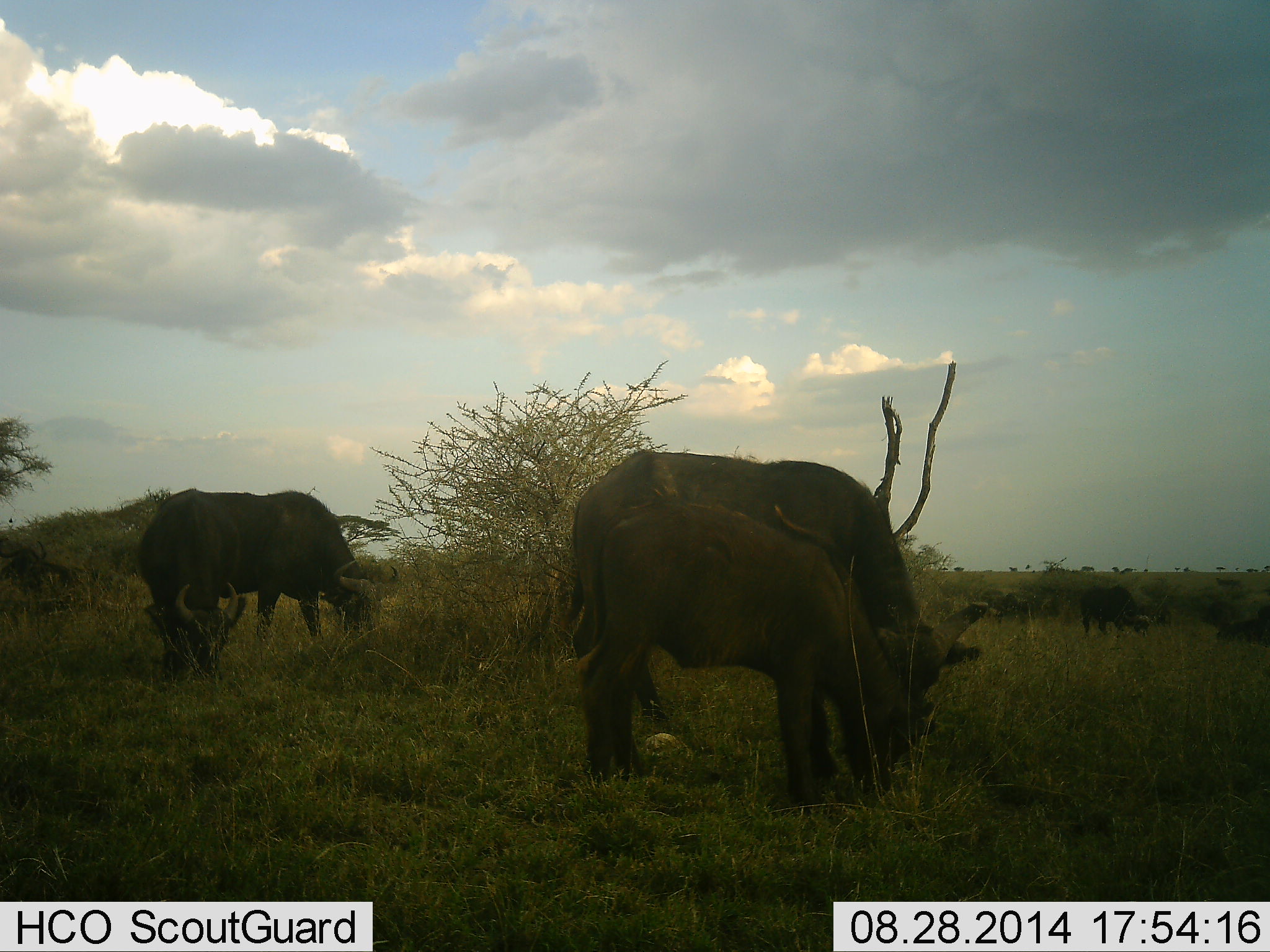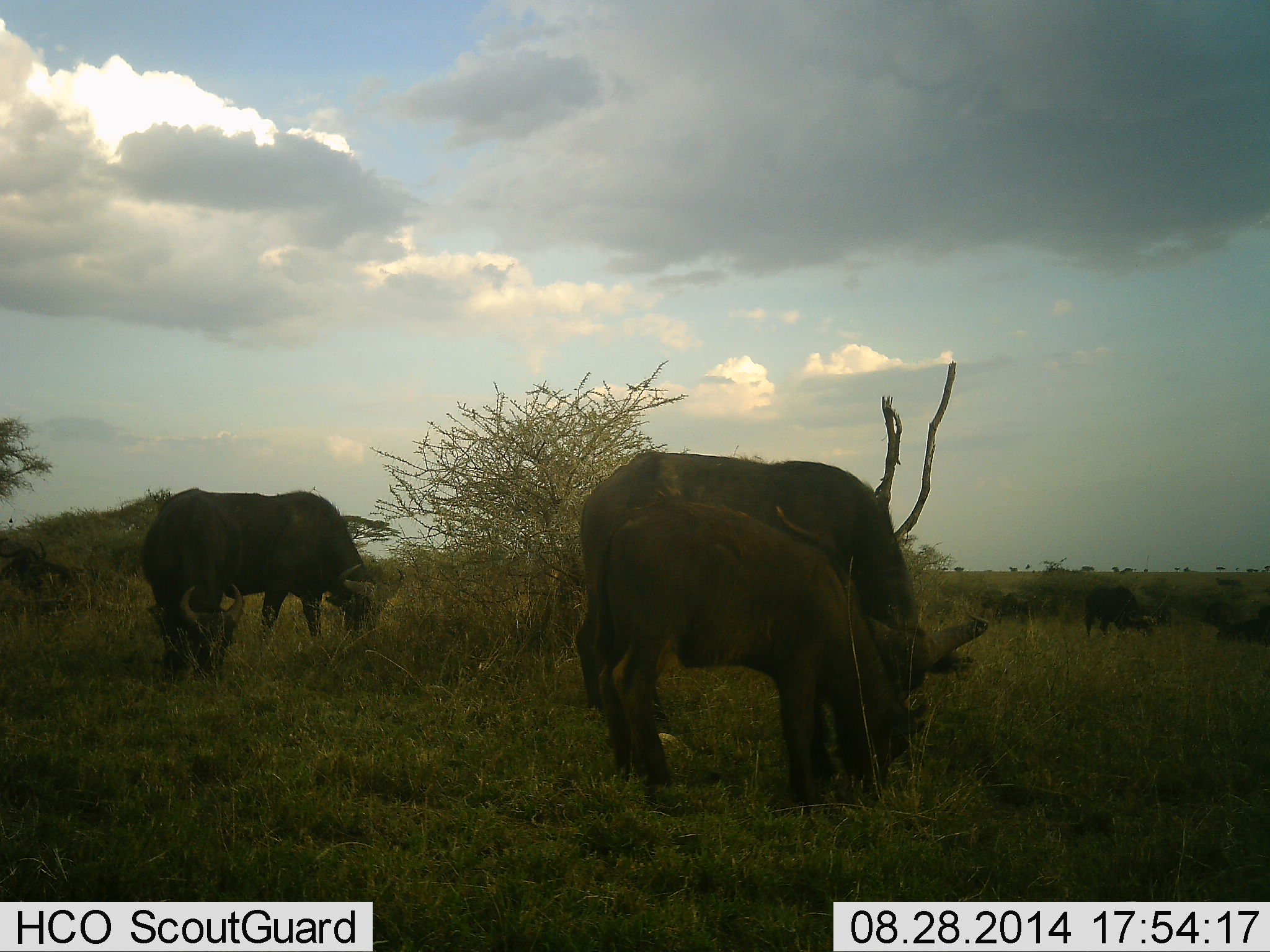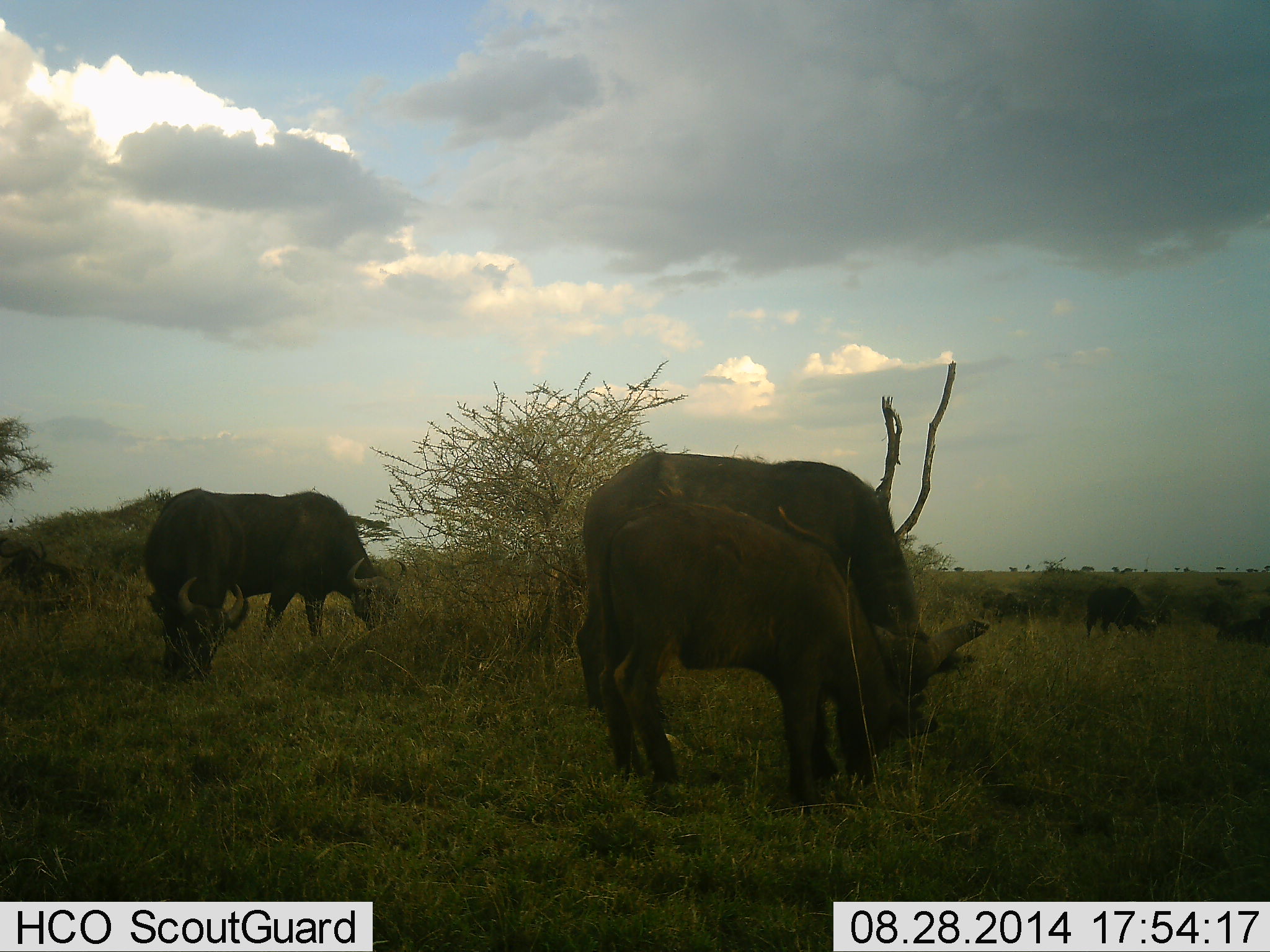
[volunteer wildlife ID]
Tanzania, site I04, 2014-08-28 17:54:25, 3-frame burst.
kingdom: Animalia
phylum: Chordata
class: Mammalia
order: Artiodactyla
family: Bovidae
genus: Syncerus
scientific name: Syncerus caffer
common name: cape buffalo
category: buffalo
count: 5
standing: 10%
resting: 10%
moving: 0%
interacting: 0%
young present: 50%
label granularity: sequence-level